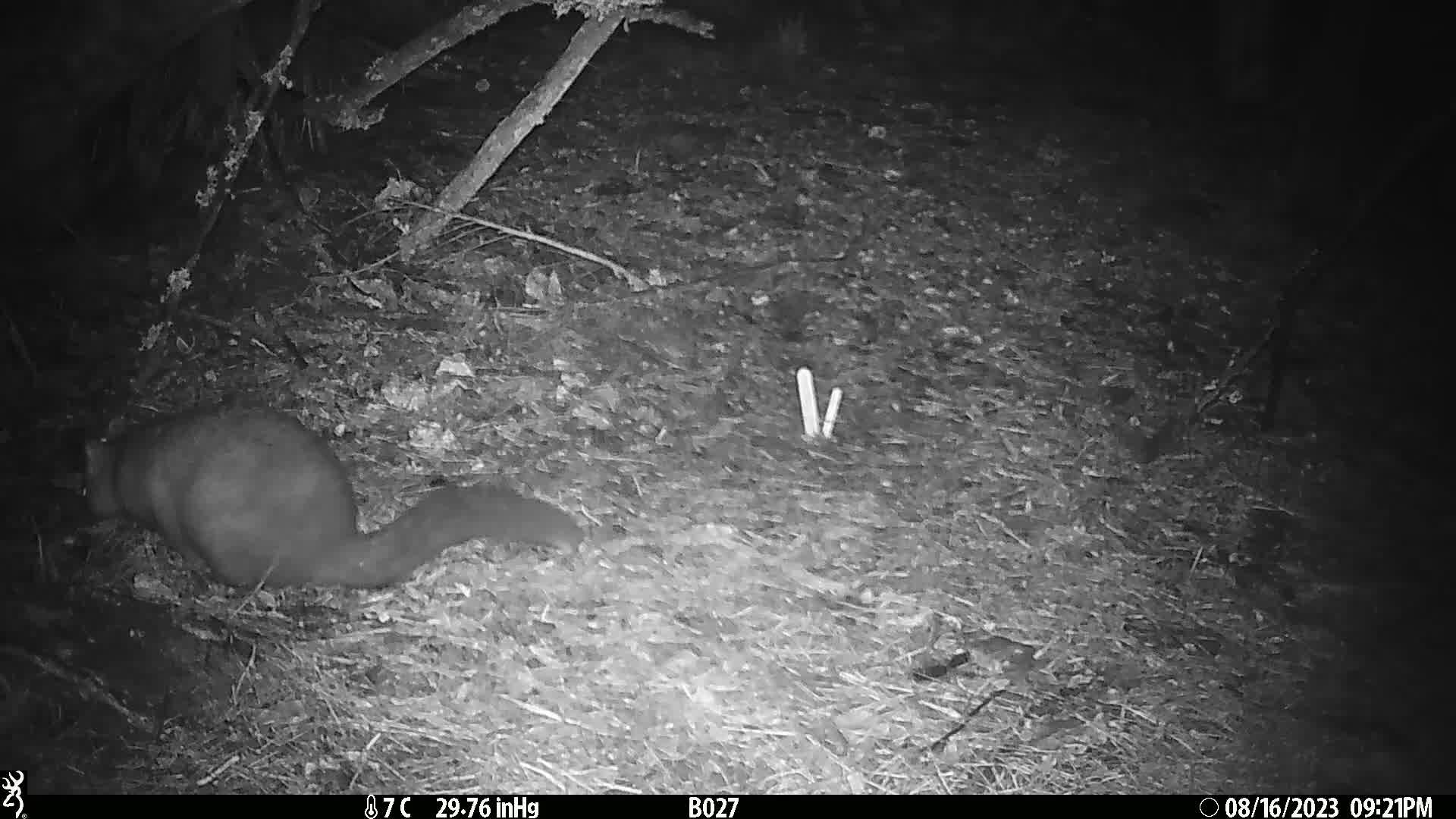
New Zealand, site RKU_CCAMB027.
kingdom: Animalia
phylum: Chordata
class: Mammalia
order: Diprotodontia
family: Phalangeridae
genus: Trichosurus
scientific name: Trichosurus vulpecula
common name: common brushtail possum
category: possum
Possum (common brushtail possum) (Trichosurus vulpecula).